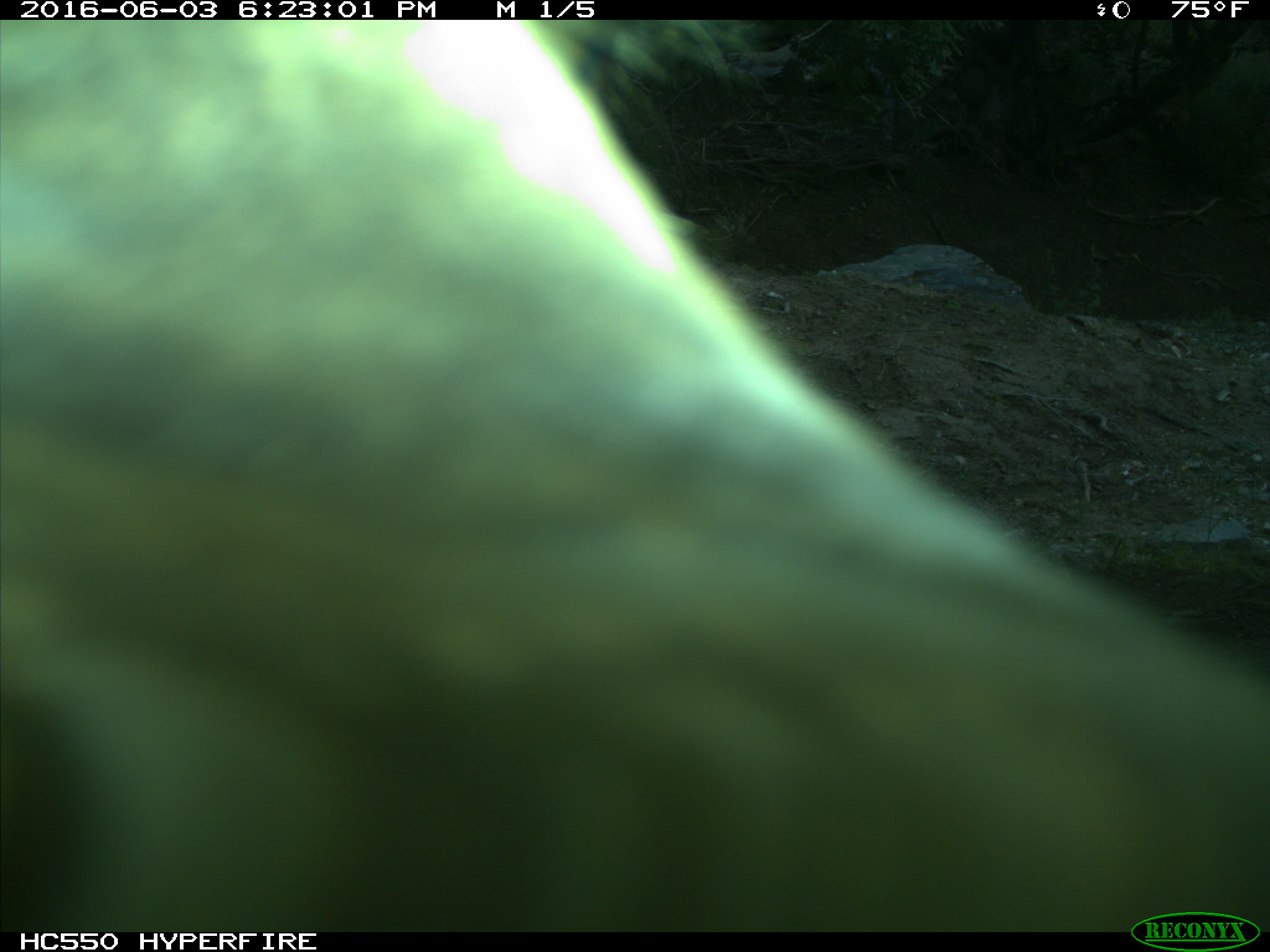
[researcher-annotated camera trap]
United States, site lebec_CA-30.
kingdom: Animalia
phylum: Chordata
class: Mammalia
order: Artiodactyla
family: Bovidae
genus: Bos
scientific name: Bos taurus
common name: domestic cow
Bos taurus (domestic cow).